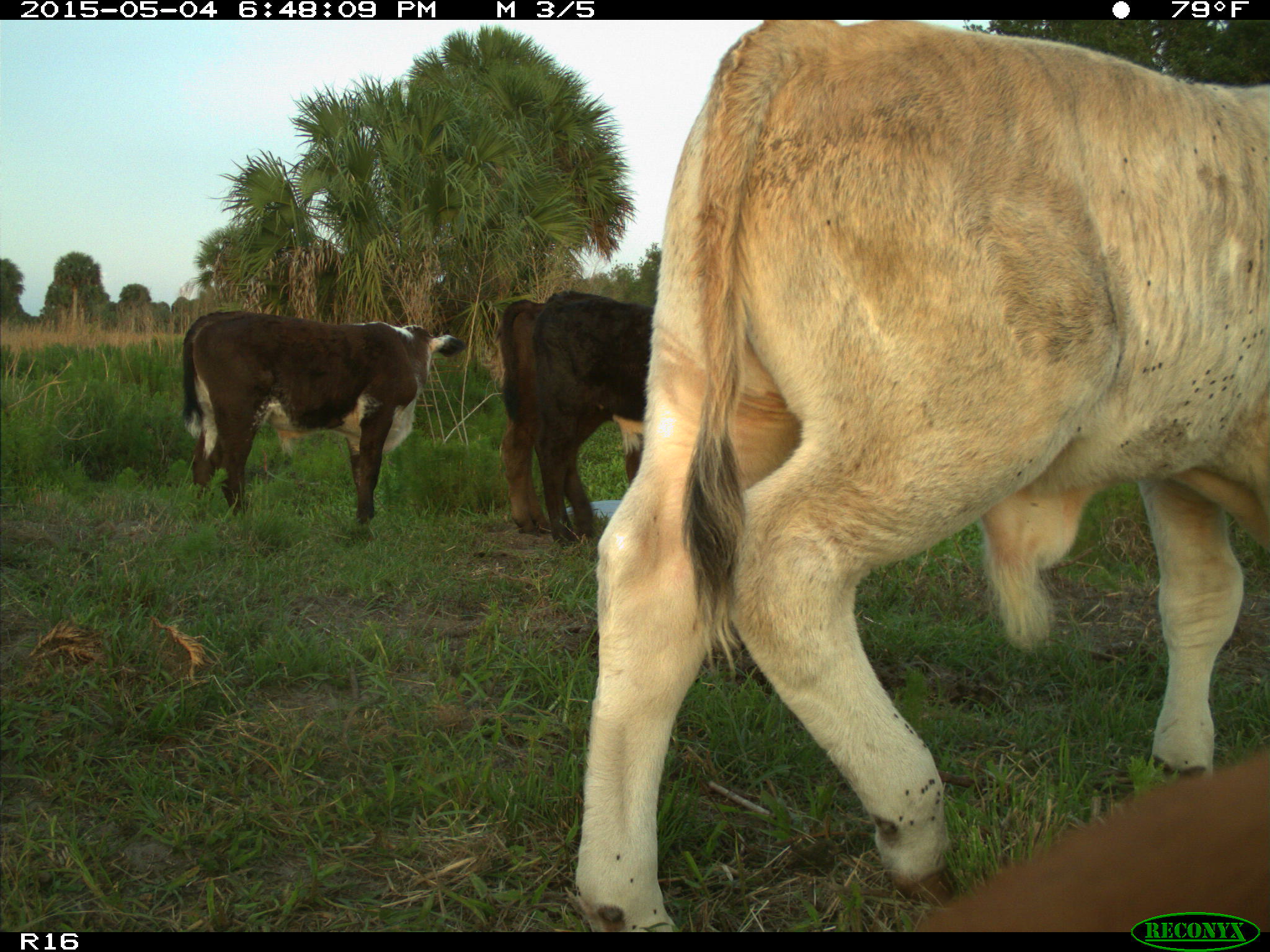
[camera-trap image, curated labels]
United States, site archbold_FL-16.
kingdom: Animalia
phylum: Chordata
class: Mammalia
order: Artiodactyla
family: Bovidae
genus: Bos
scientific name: Bos taurus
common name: domestic cow